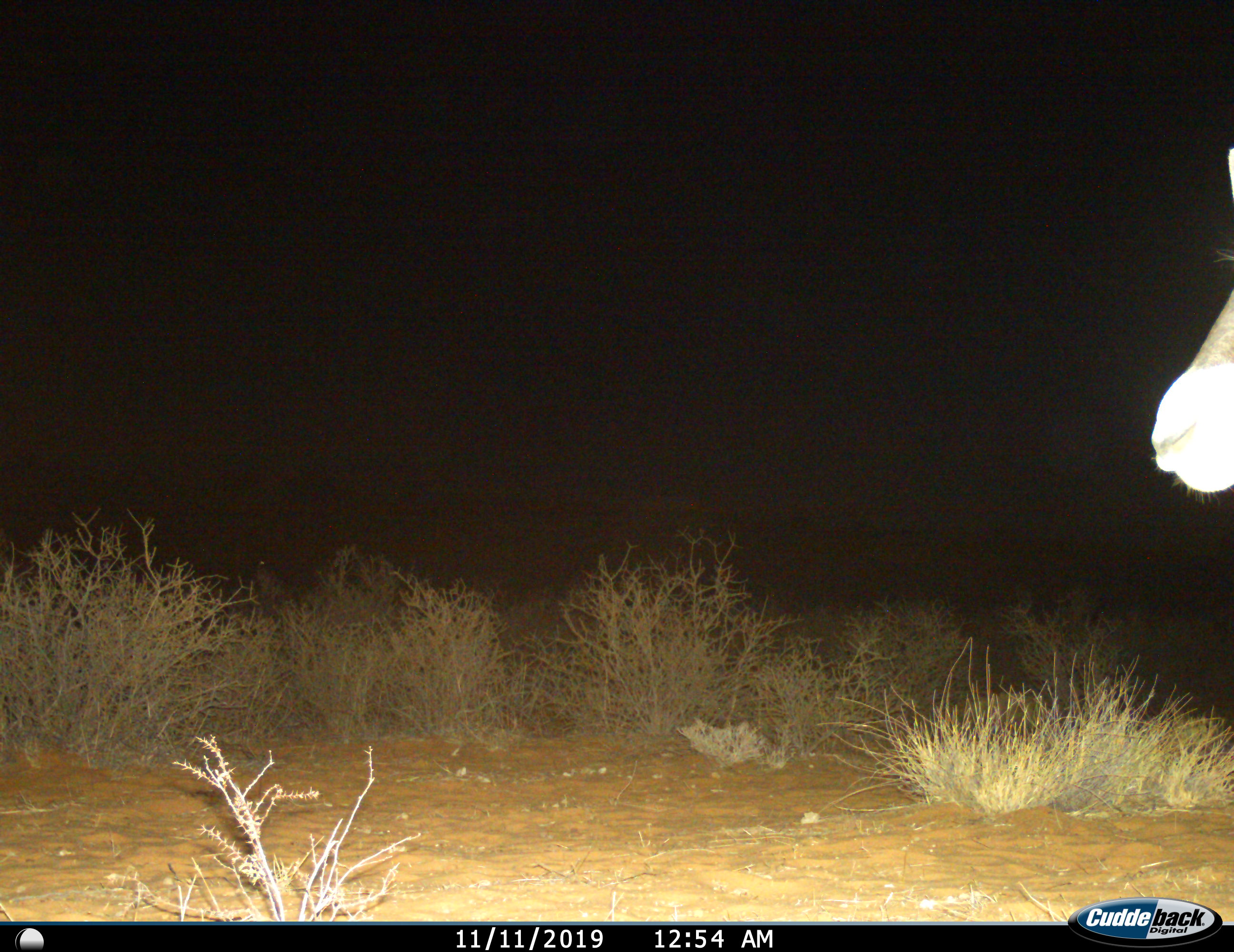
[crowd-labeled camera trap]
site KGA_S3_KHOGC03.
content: unidentified animal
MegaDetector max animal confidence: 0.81